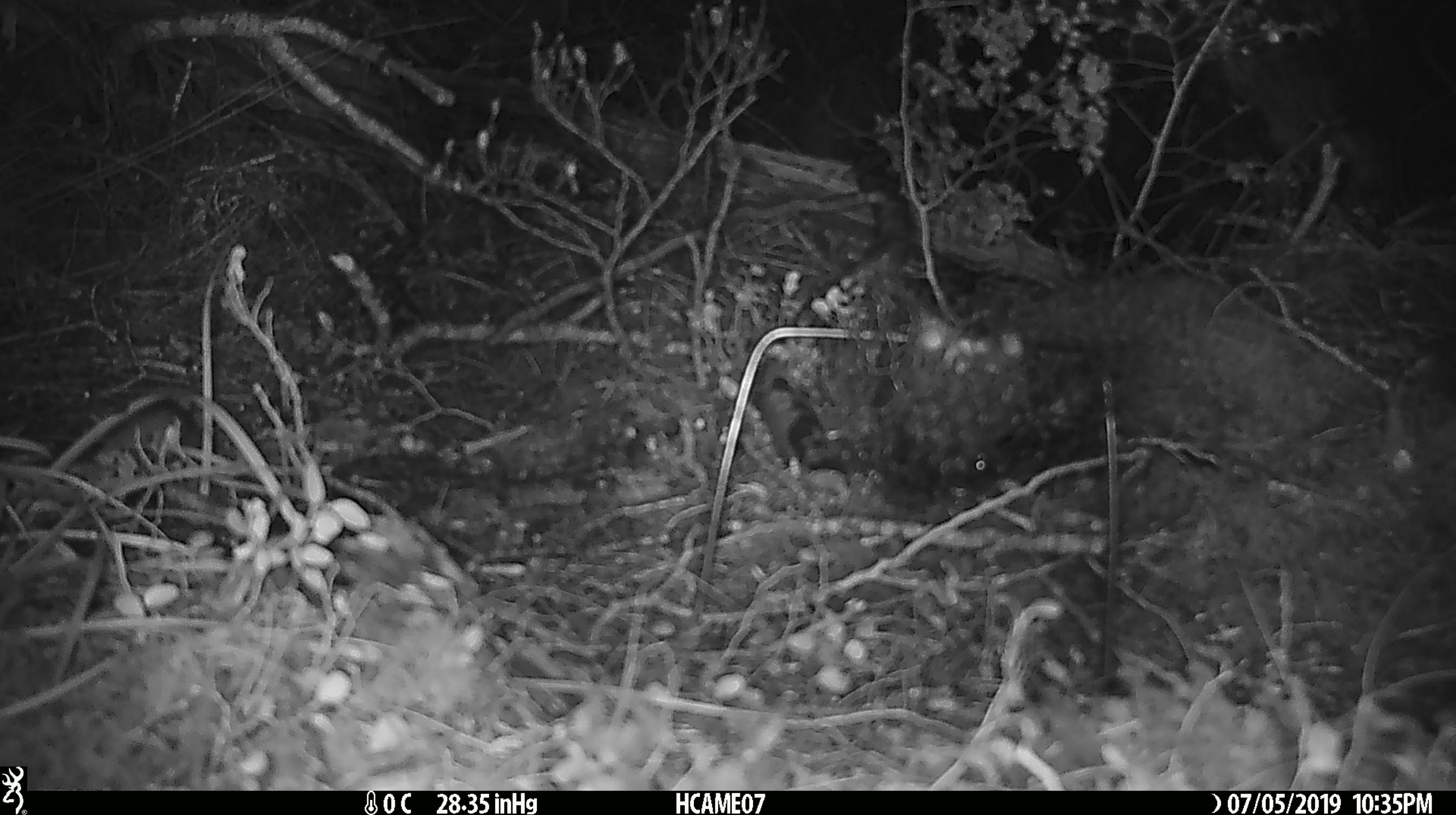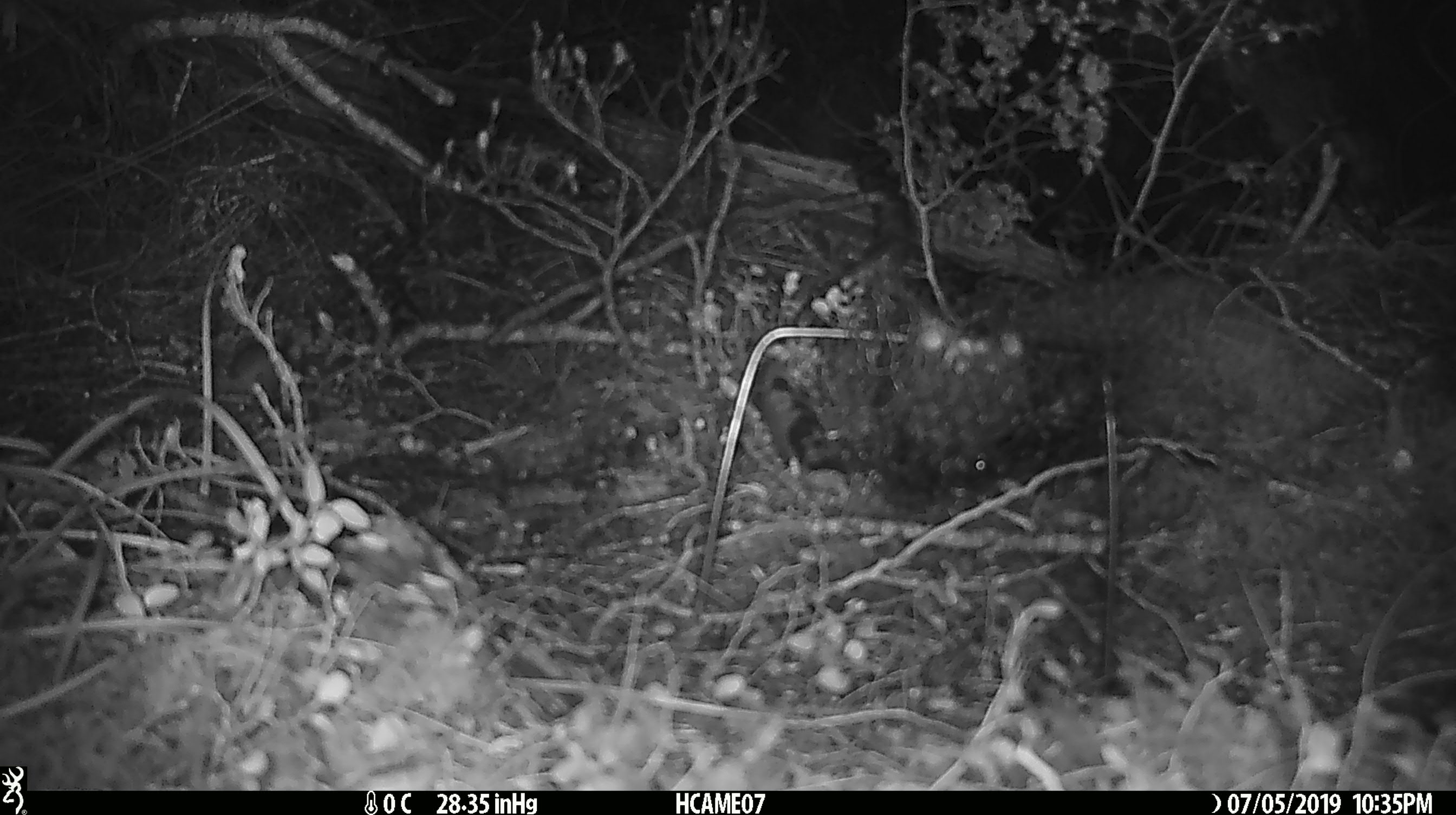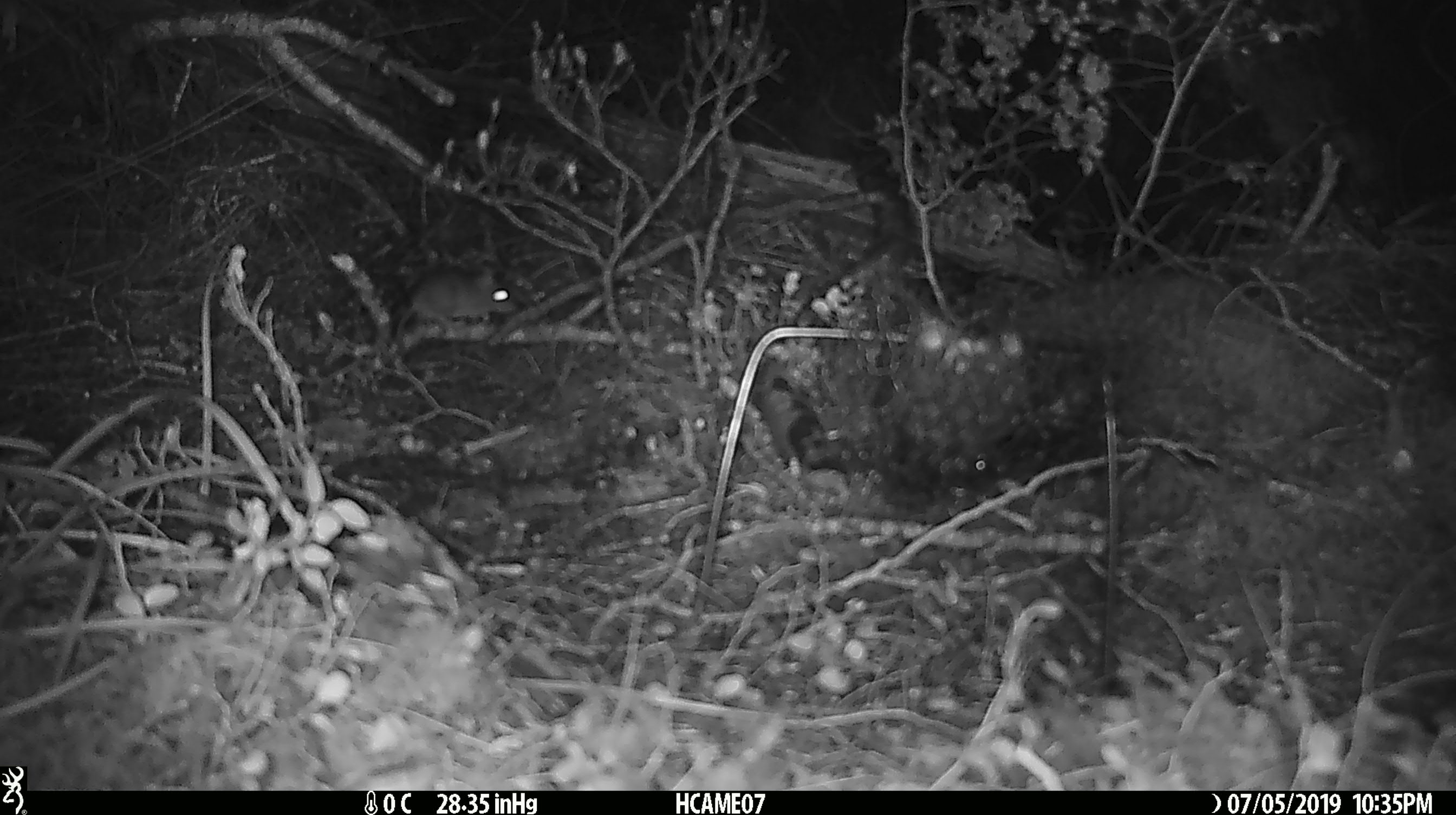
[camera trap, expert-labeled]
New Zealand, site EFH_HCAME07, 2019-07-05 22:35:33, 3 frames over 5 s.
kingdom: Animalia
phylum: Chordata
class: Mammalia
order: Rodentia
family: Muridae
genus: Mus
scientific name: Mus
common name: mouse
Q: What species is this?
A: Mouse (Mus).